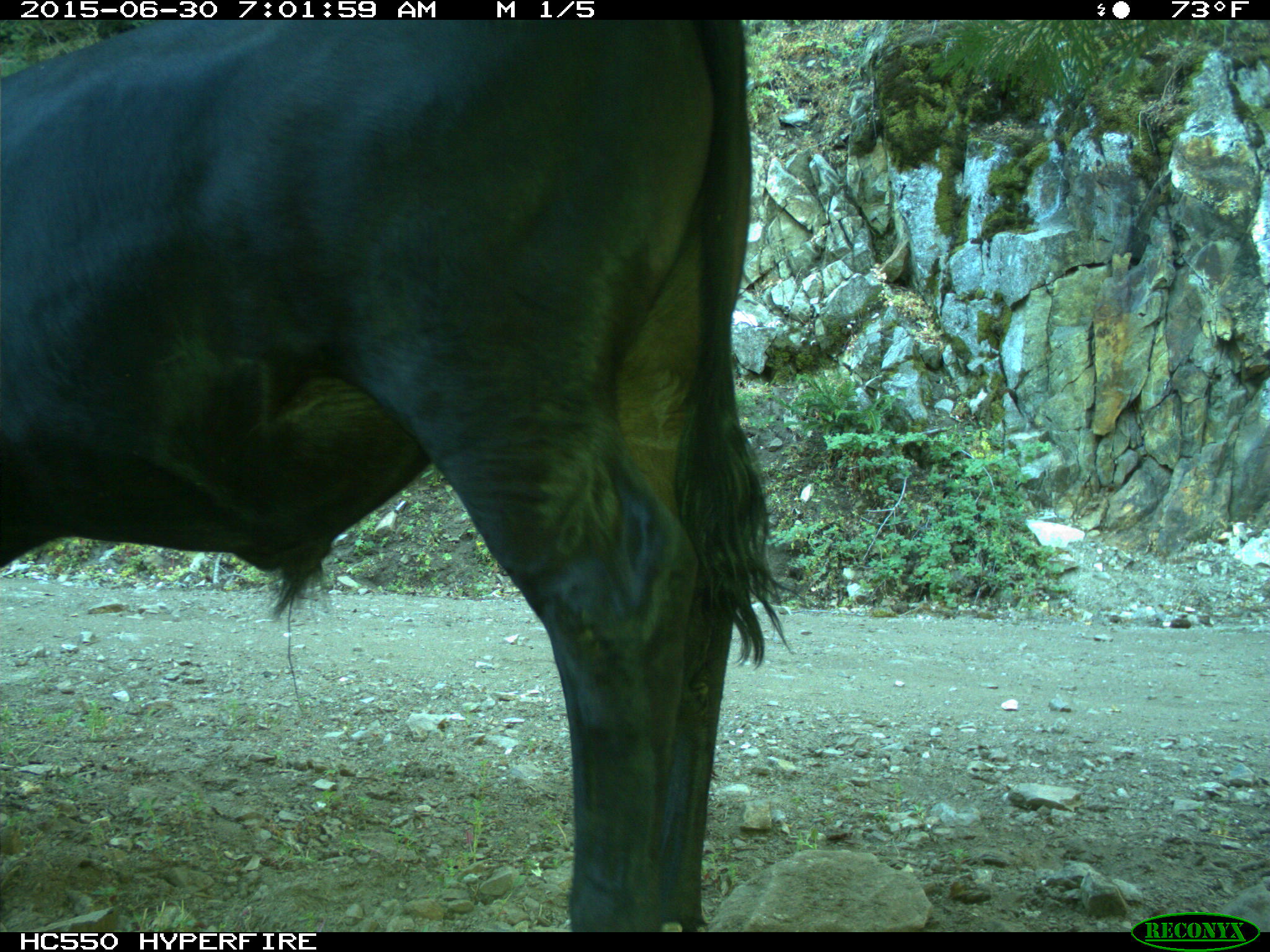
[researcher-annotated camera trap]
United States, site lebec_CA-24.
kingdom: Animalia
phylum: Chordata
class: Mammalia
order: Artiodactyla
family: Bovidae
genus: Bos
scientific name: Bos taurus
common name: domestic cow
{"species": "Bos taurus (domestic cow)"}